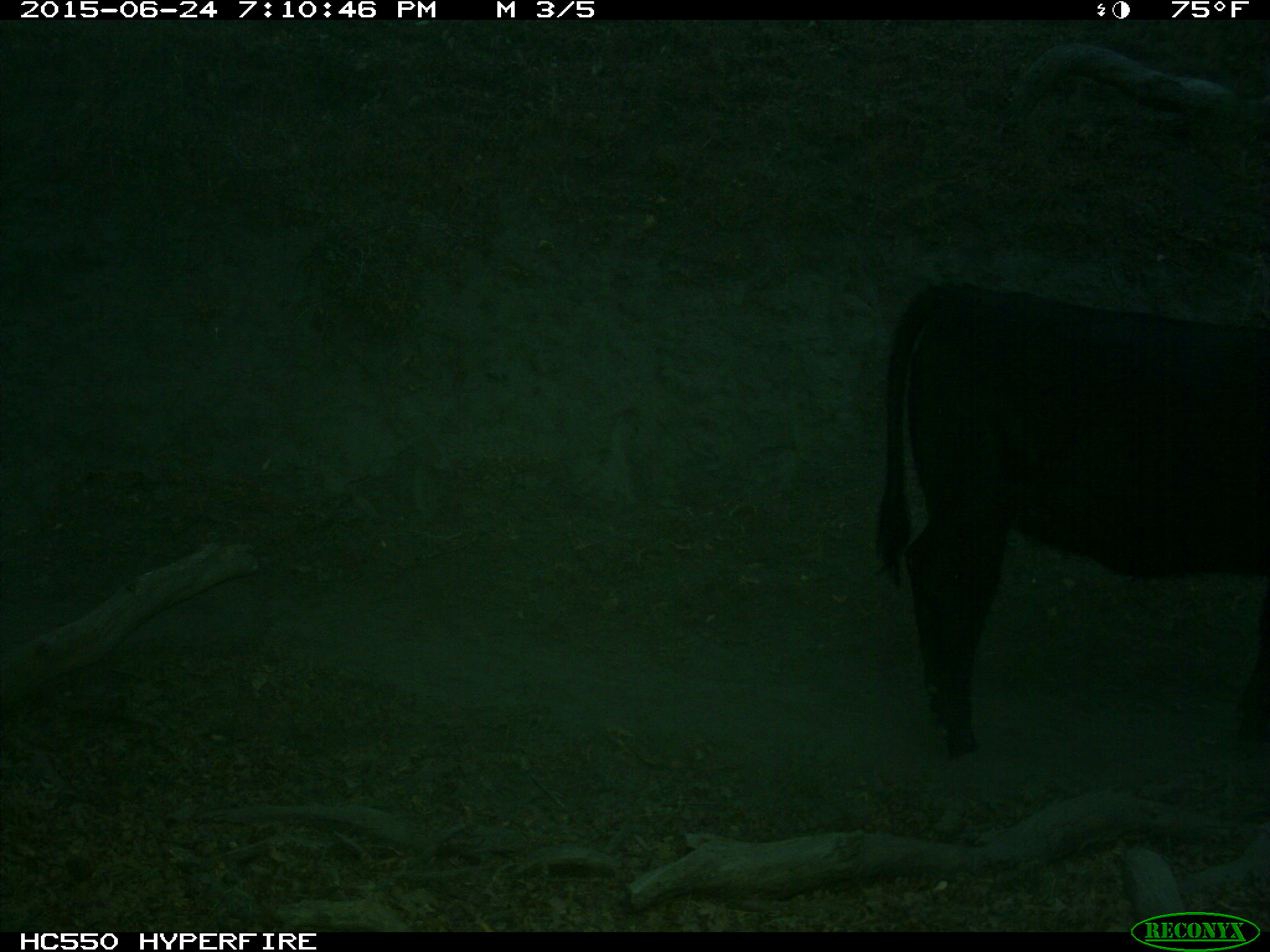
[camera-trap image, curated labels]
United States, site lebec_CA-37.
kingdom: Animalia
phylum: Chordata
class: Mammalia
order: Artiodactyla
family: Bovidae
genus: Bos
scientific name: Bos taurus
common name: domestic cow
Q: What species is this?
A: Bos taurus (domestic cow).